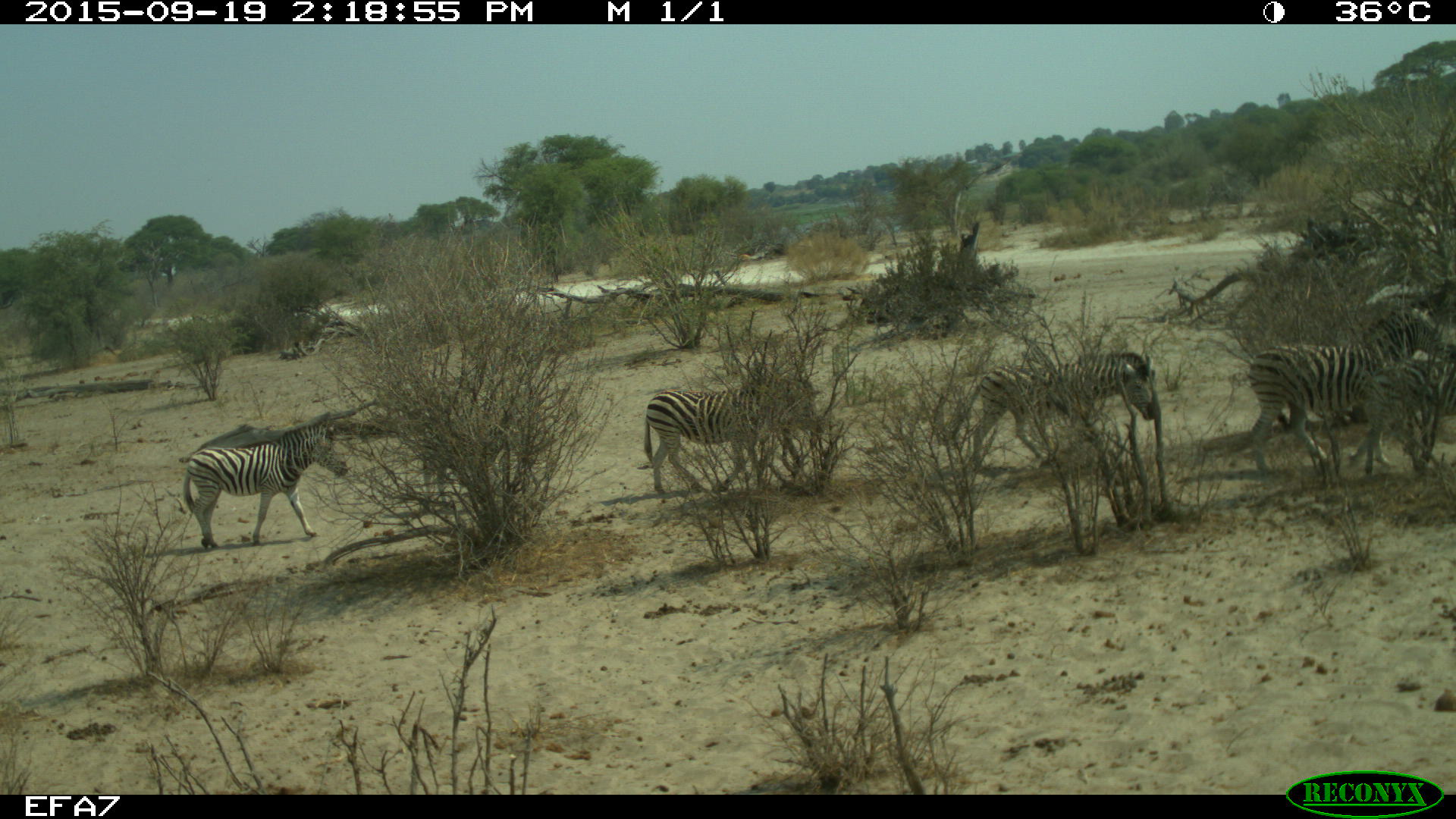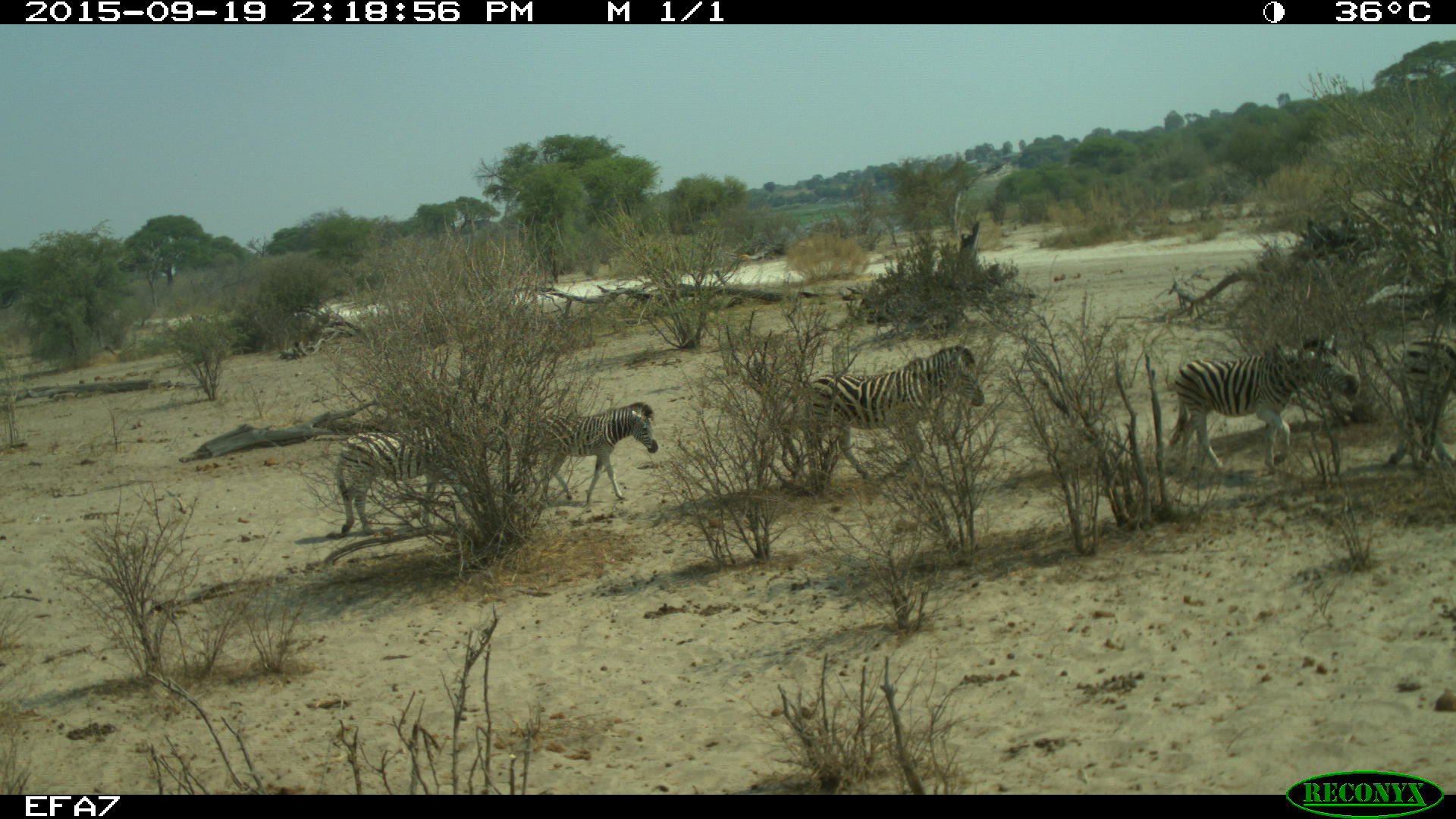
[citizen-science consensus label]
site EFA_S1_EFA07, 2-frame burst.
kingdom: Animalia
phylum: Chordata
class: Mammalia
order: Perissodactyla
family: Equidae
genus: Equus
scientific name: Equus quagga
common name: plains zebra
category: zebraplains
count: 6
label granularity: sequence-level